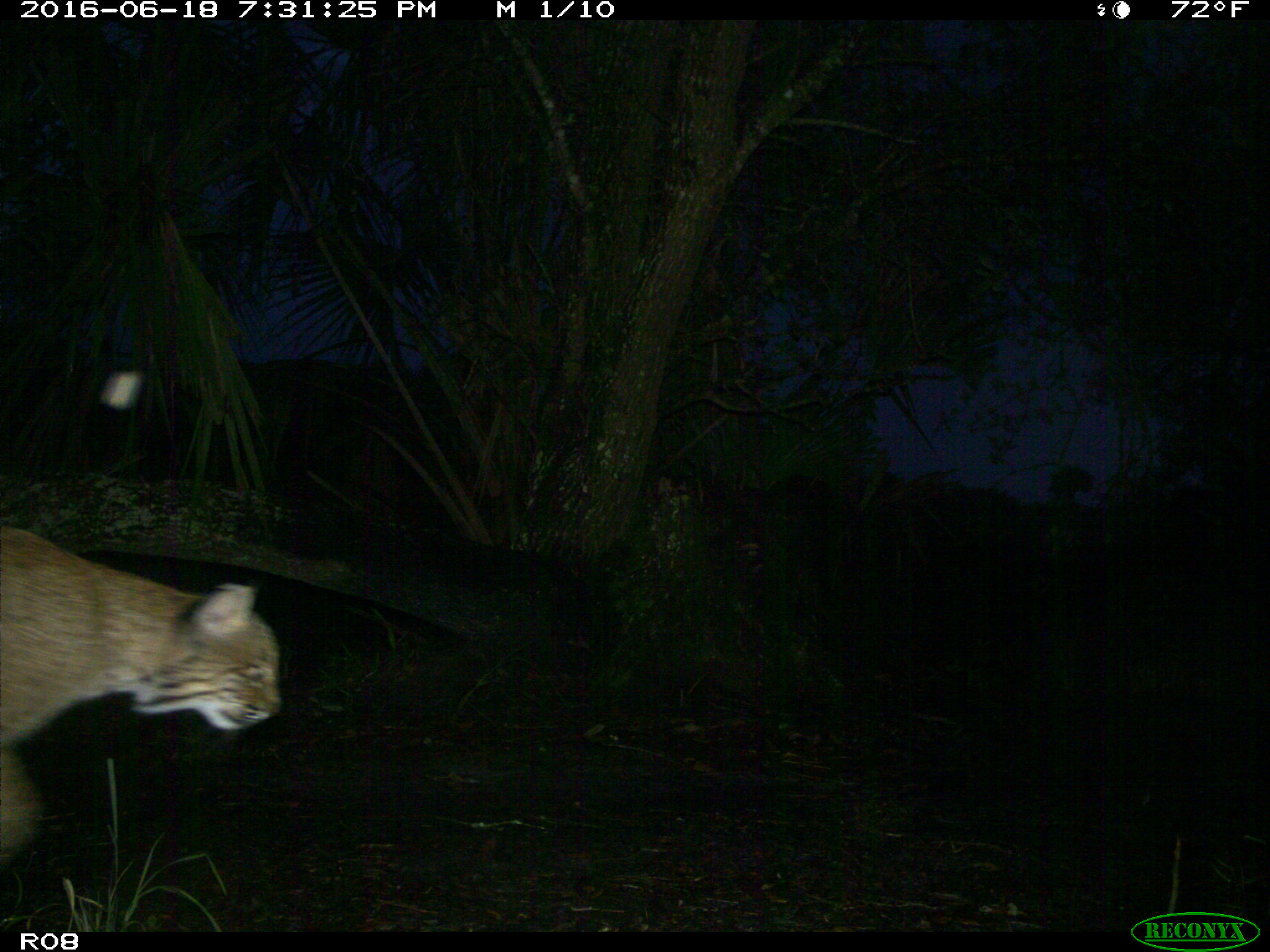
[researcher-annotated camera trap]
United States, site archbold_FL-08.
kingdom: Animalia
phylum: Chordata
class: Mammalia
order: Carnivora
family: Felidae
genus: Lynx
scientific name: Lynx rufus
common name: bobcat